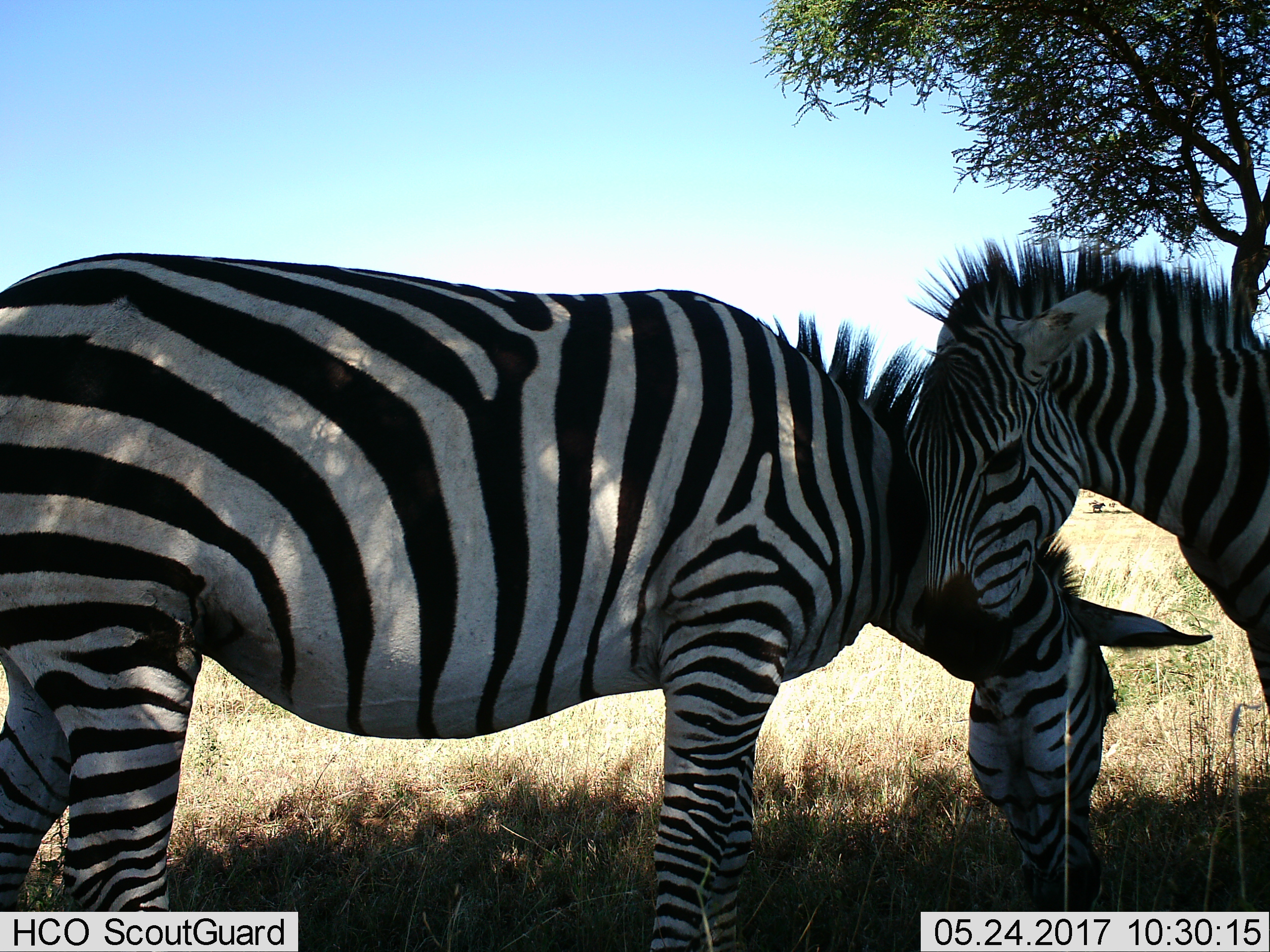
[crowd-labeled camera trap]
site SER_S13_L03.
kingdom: Animalia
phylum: Chordata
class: Mammalia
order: Perissodactyla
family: Equidae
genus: Equus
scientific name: Equus quagga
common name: plains zebra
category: zebraplains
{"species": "zebraplains (plains zebra) (Equus quagga)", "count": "2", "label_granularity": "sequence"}